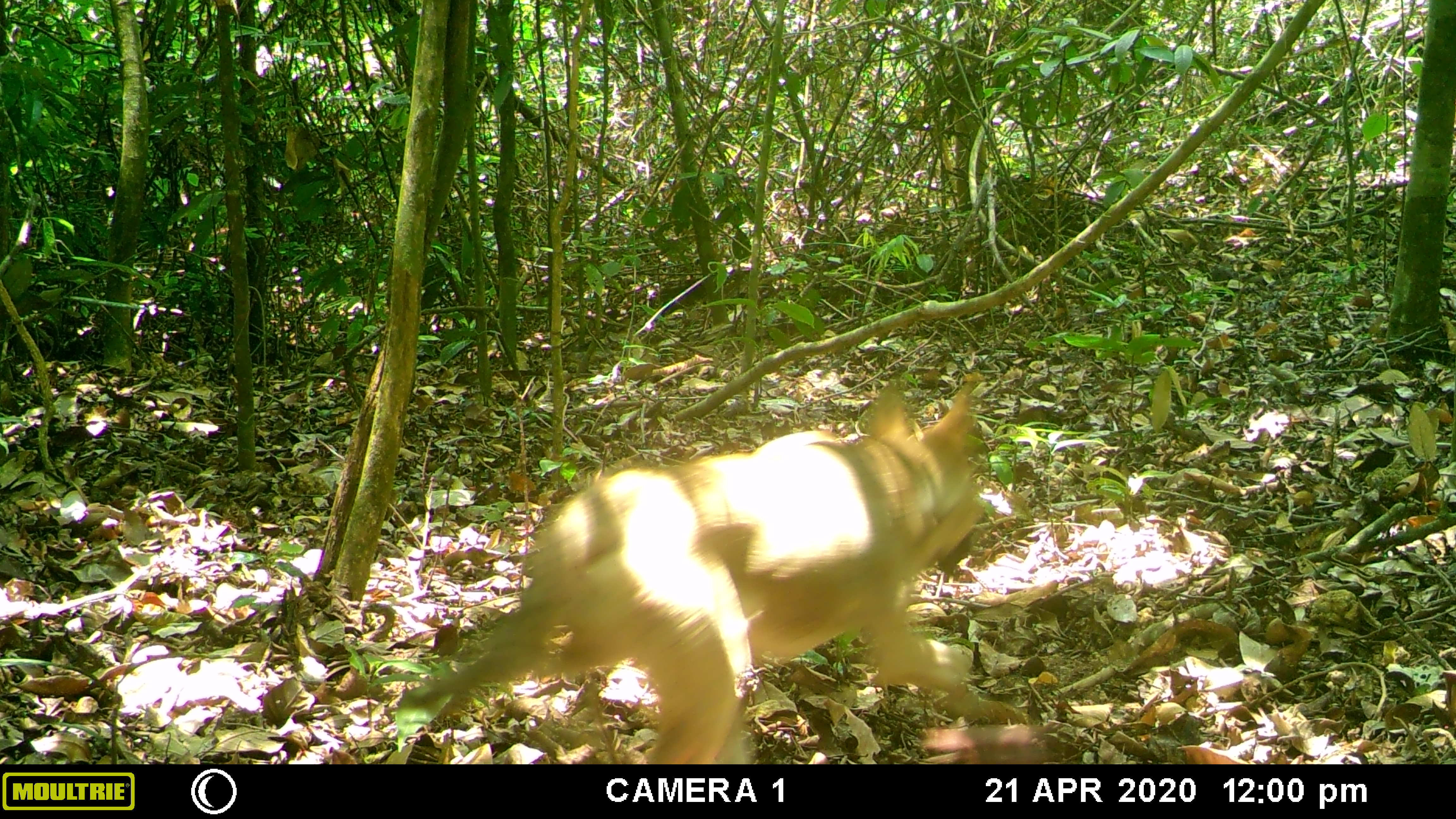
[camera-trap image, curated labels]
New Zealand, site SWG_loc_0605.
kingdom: Animalia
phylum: Chordata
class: Mammalia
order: Carnivora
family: Canidae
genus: Canis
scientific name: Canis familiaris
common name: domestic dog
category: dog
Dog (domestic dog) (Canis familiaris).